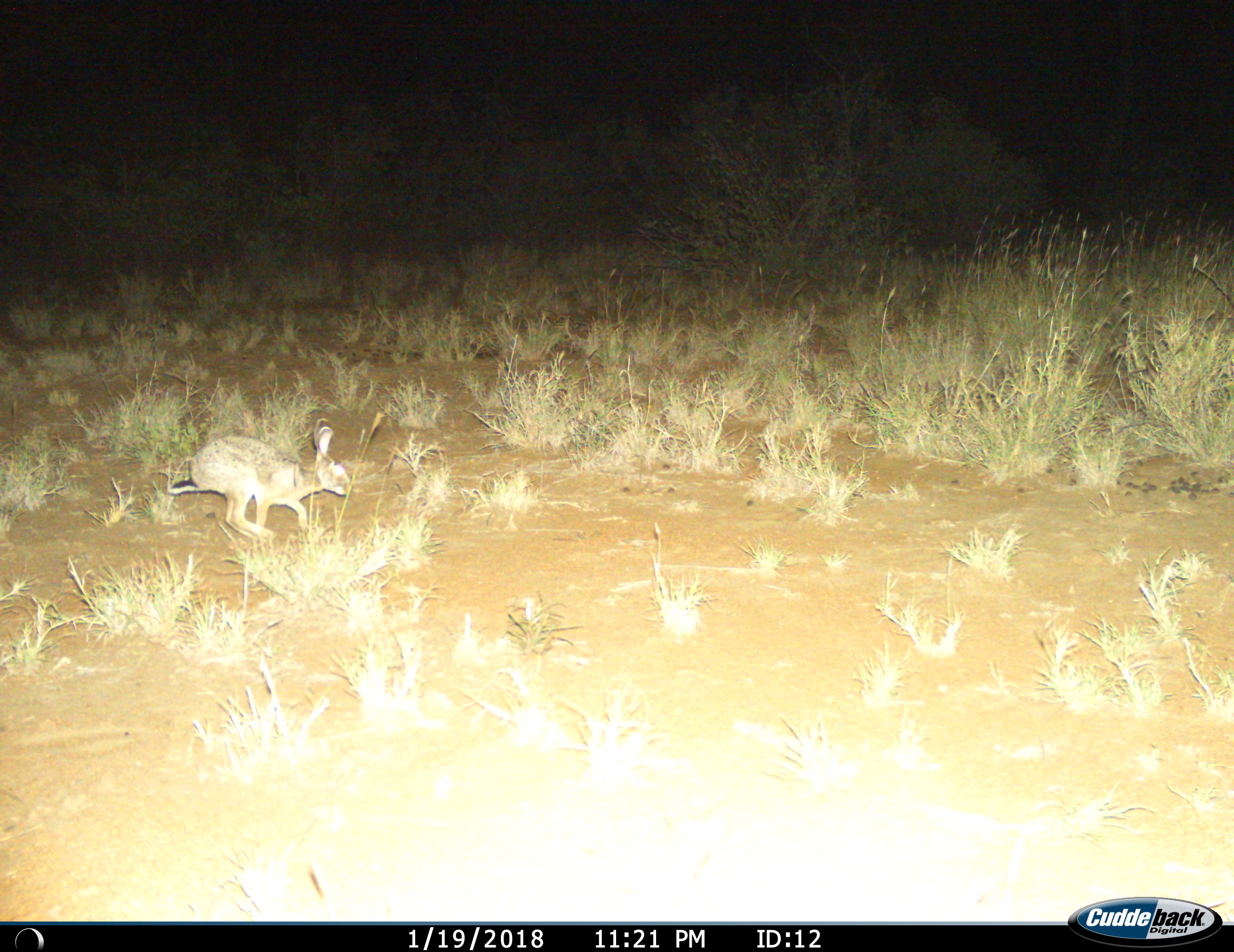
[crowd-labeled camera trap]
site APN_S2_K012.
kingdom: Animalia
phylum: Chordata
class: Mammalia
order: Lagomorpha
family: Leporidae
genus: Lepus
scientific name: Lepus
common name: hare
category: hareunknown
Hareunknown (hare) (Lepus), count 1. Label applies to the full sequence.